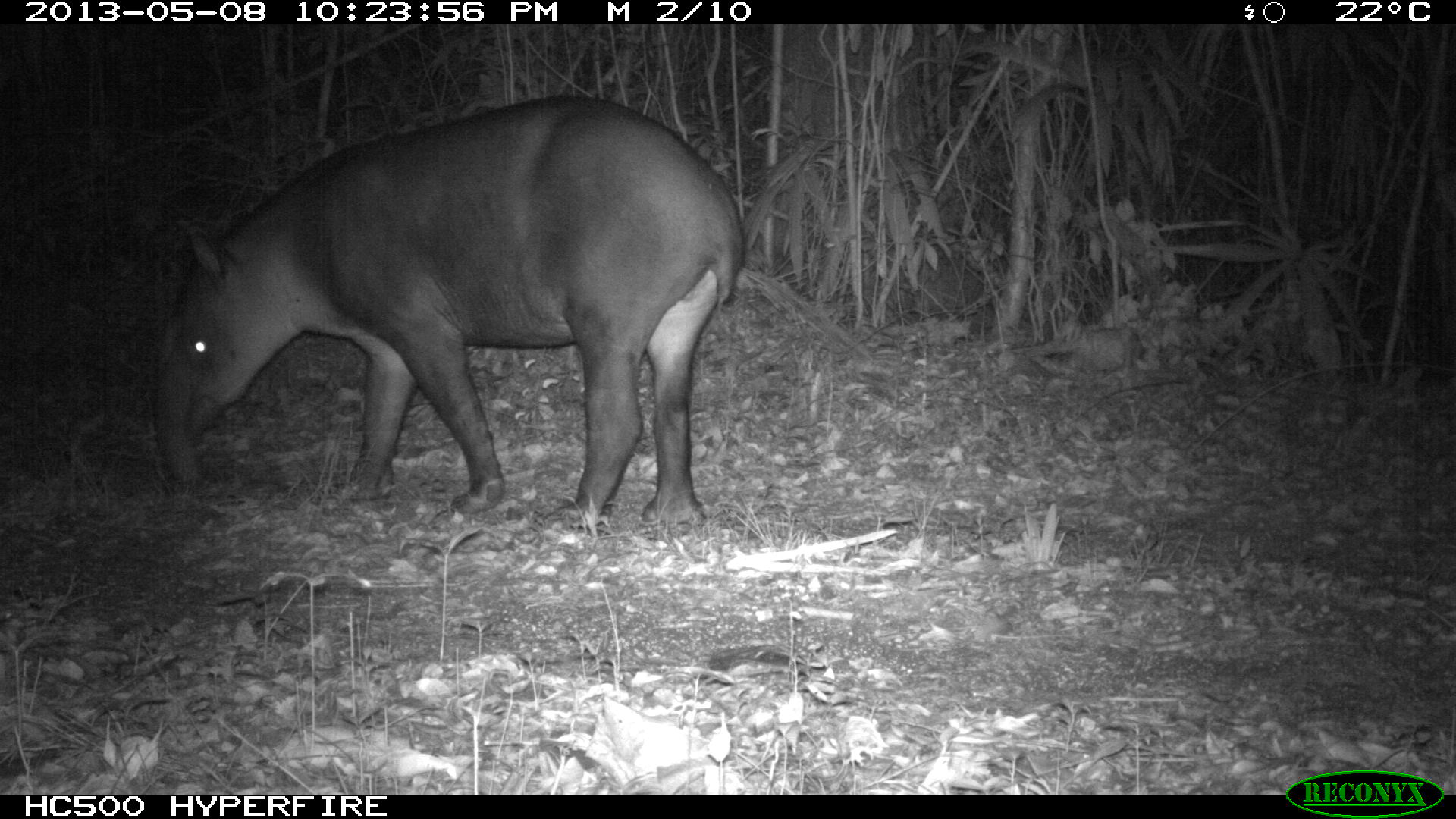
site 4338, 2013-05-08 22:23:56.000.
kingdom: Animalia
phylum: Chordata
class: Mammalia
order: Perissodactyla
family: Tapiridae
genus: Tapirus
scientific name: Tapirus bairdii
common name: baird's tapir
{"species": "Tapirus bairdii (baird's tapir)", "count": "1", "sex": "female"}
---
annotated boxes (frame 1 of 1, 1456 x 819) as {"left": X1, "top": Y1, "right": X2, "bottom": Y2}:
tapirus bairdii: {"left": 150, "top": 91, "right": 747, "bottom": 528}